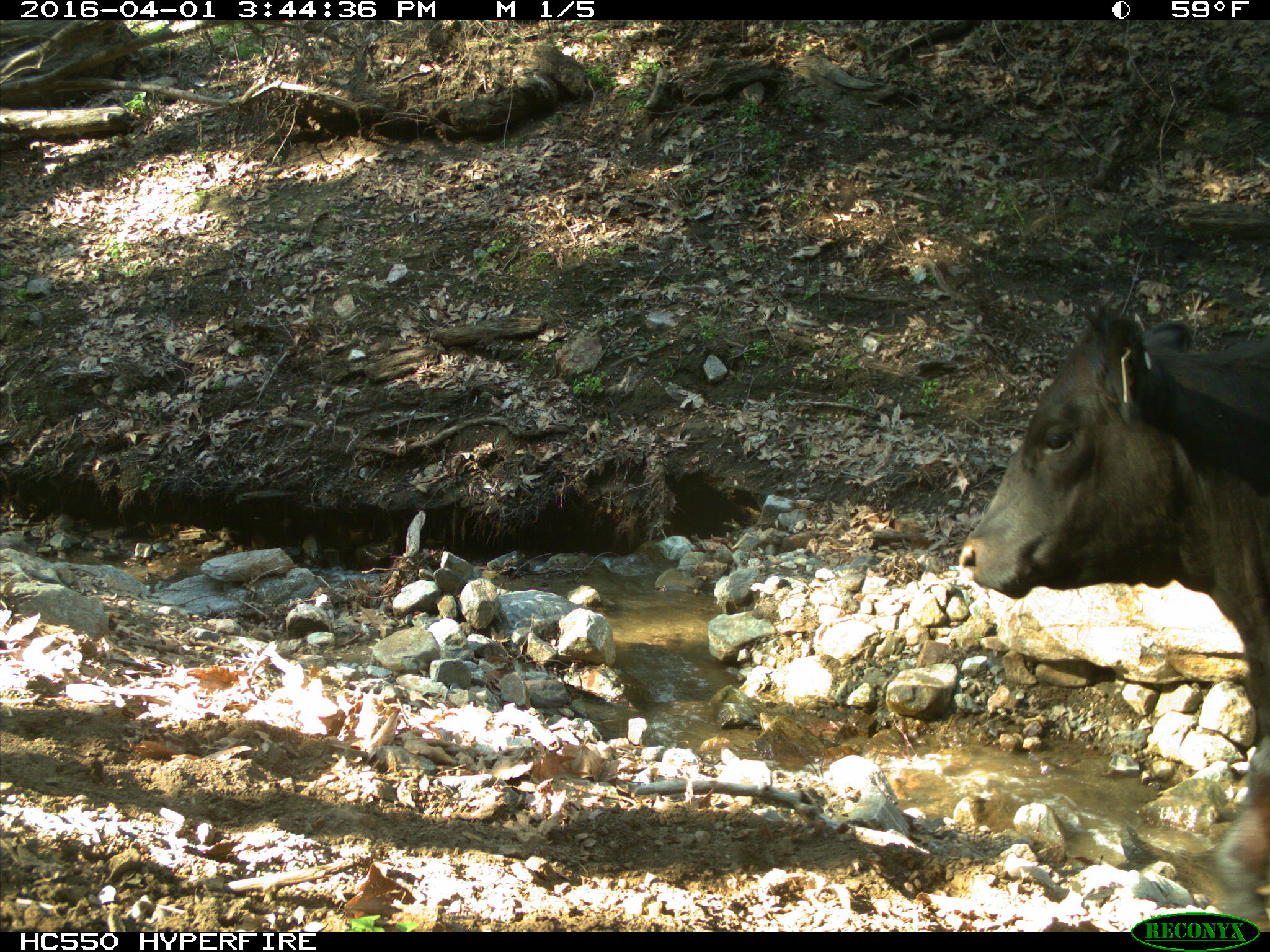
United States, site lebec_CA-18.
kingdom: Animalia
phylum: Chordata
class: Mammalia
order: Artiodactyla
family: Bovidae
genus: Bos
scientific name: Bos taurus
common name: domestic cow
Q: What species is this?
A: Bos taurus (domestic cow).